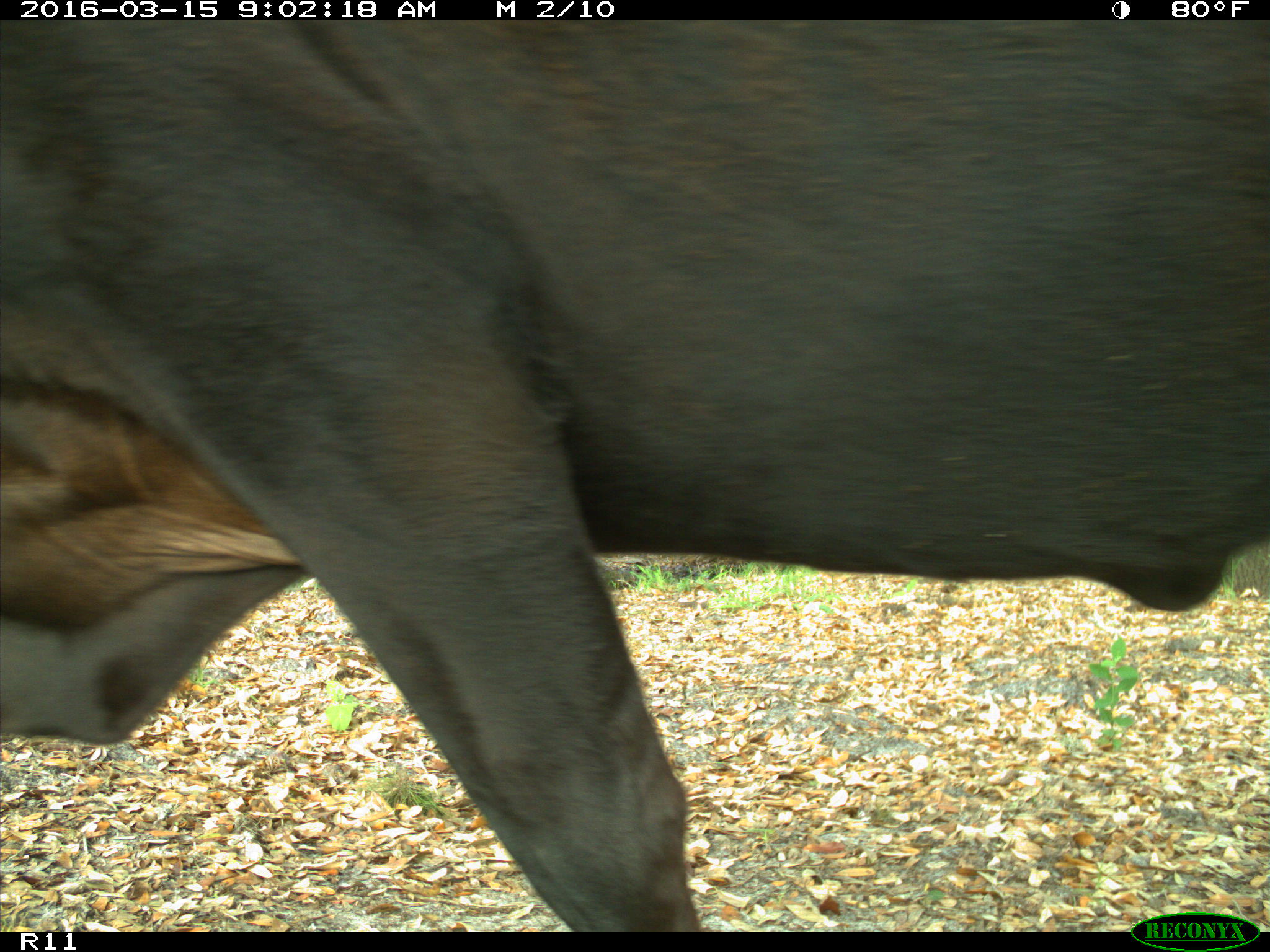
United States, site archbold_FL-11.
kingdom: Animalia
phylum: Chordata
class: Mammalia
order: Artiodactyla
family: Bovidae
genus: Bos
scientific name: Bos taurus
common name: domestic cow